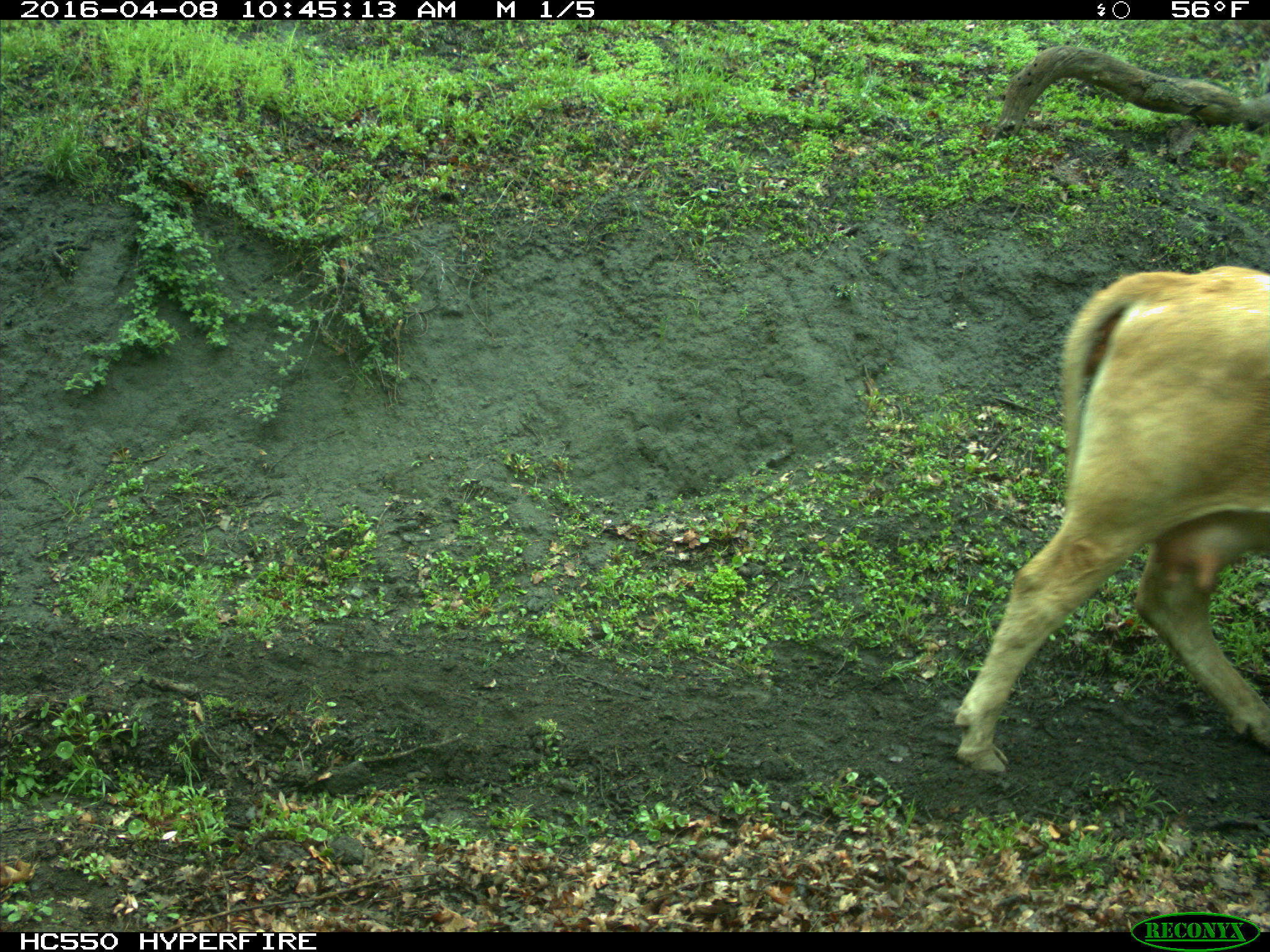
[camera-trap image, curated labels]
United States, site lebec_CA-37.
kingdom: Animalia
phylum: Chordata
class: Mammalia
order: Artiodactyla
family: Bovidae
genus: Bos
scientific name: Bos taurus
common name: domestic cow